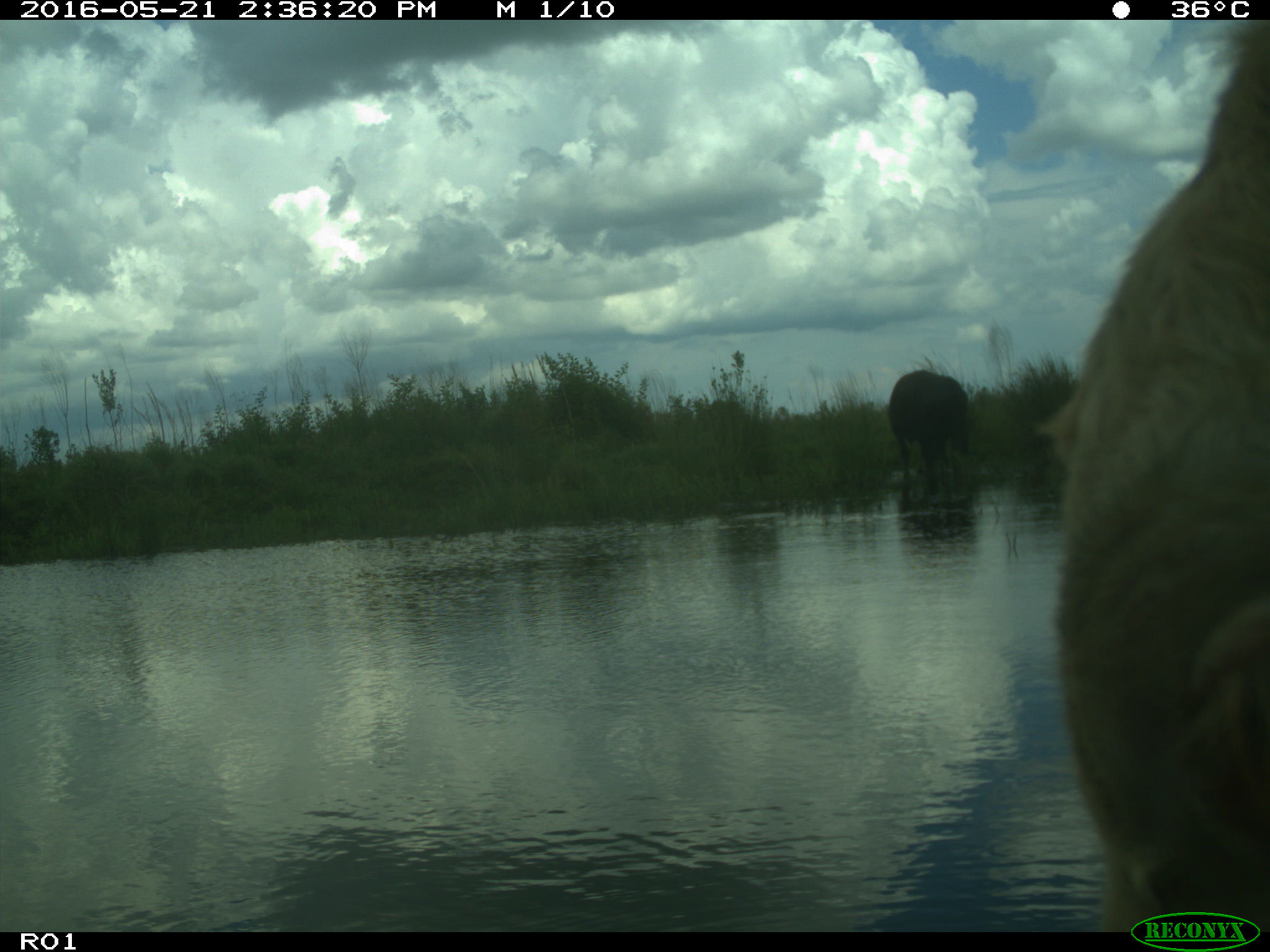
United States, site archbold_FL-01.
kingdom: Animalia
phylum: Chordata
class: Mammalia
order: Artiodactyla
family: Bovidae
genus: Bos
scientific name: Bos taurus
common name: domestic cow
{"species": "Bos taurus (domestic cow)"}